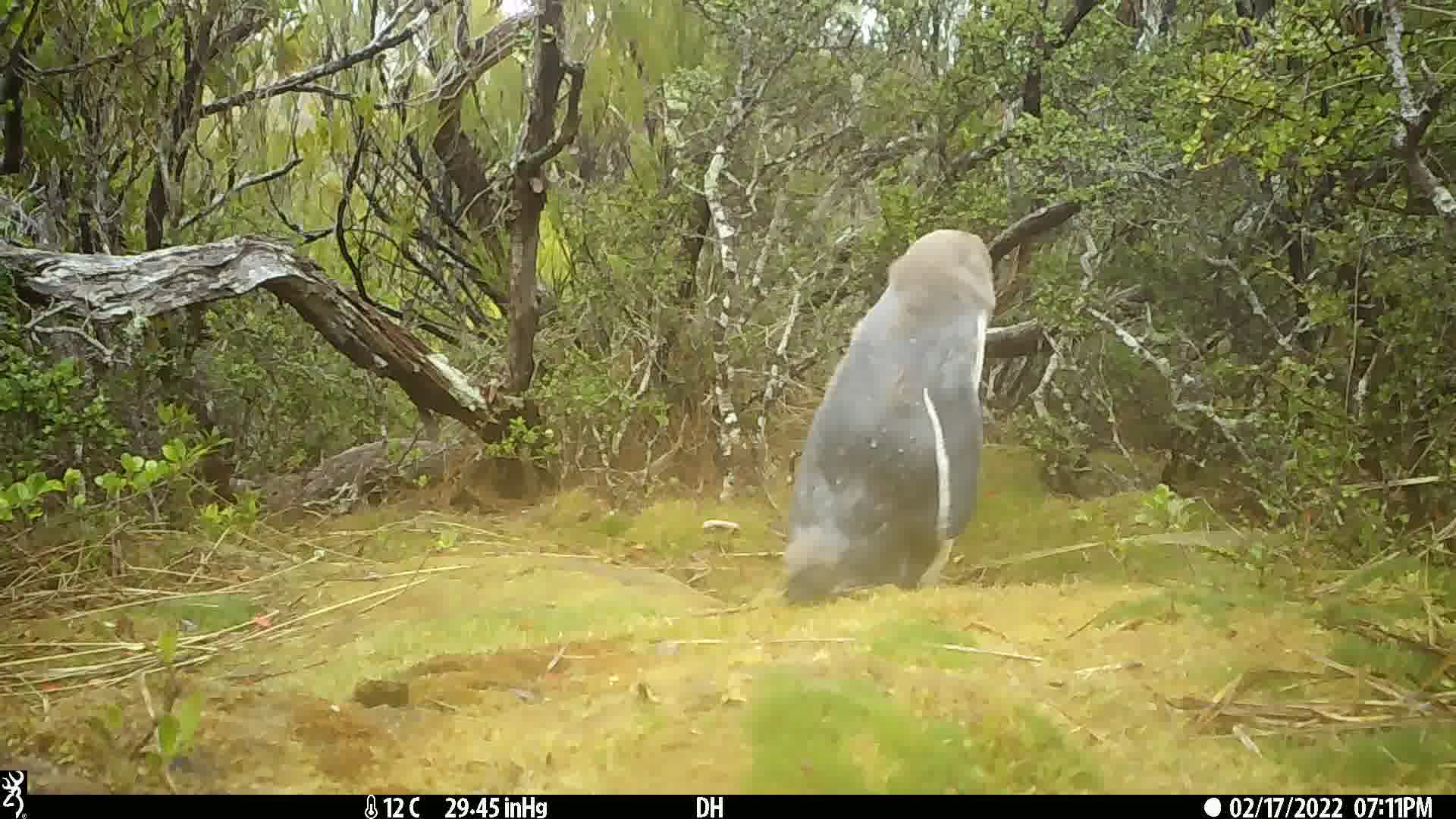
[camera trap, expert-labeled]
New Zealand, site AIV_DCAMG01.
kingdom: Animalia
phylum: Chordata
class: Aves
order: Sphenisciformes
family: Spheniscidae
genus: Megadyptes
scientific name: Megadyptes antipodes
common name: yellow-eyed penguin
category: yellow eyed penguin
Yellow eyed penguin (yellow-eyed penguin) (Megadyptes antipodes).